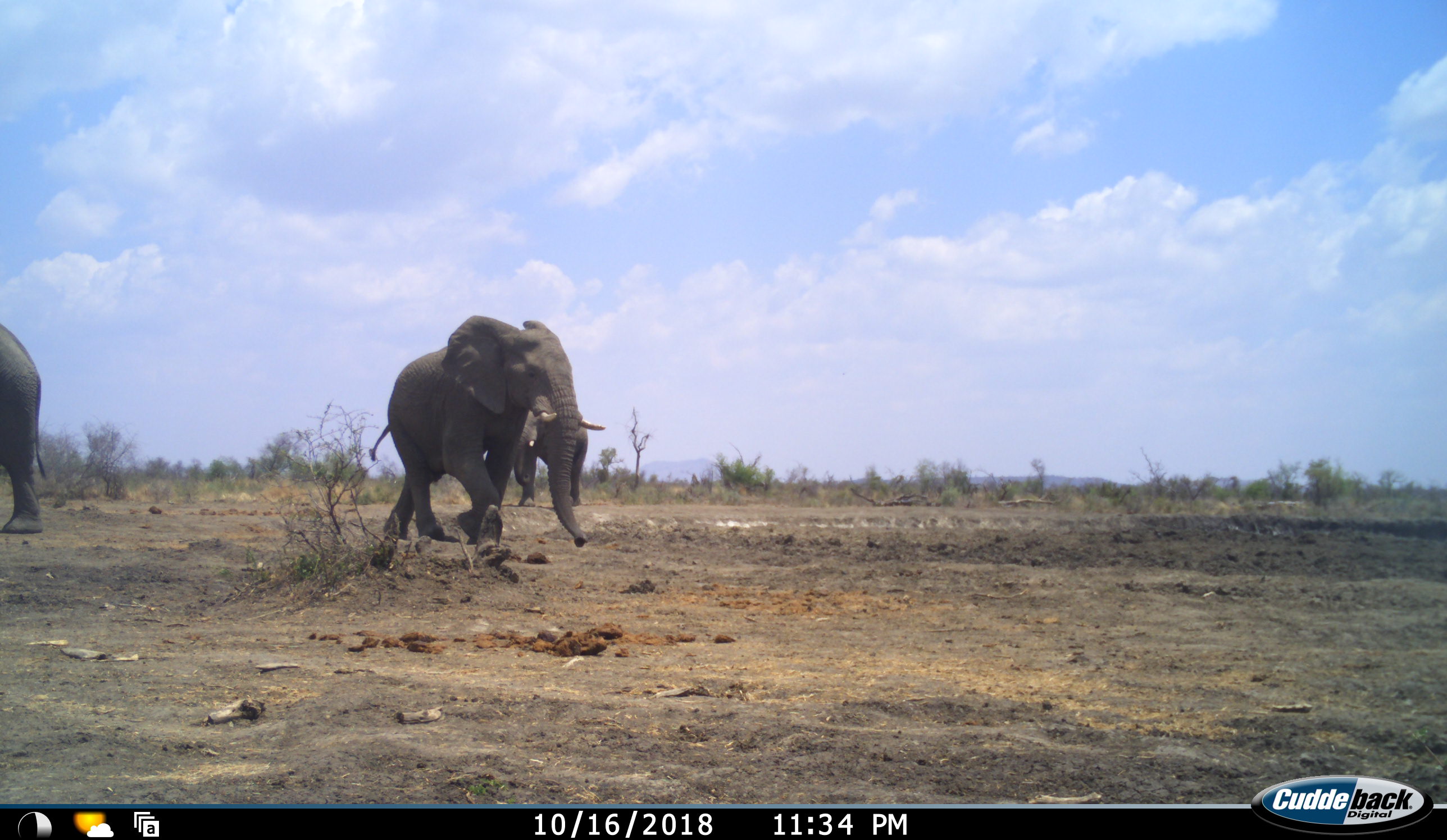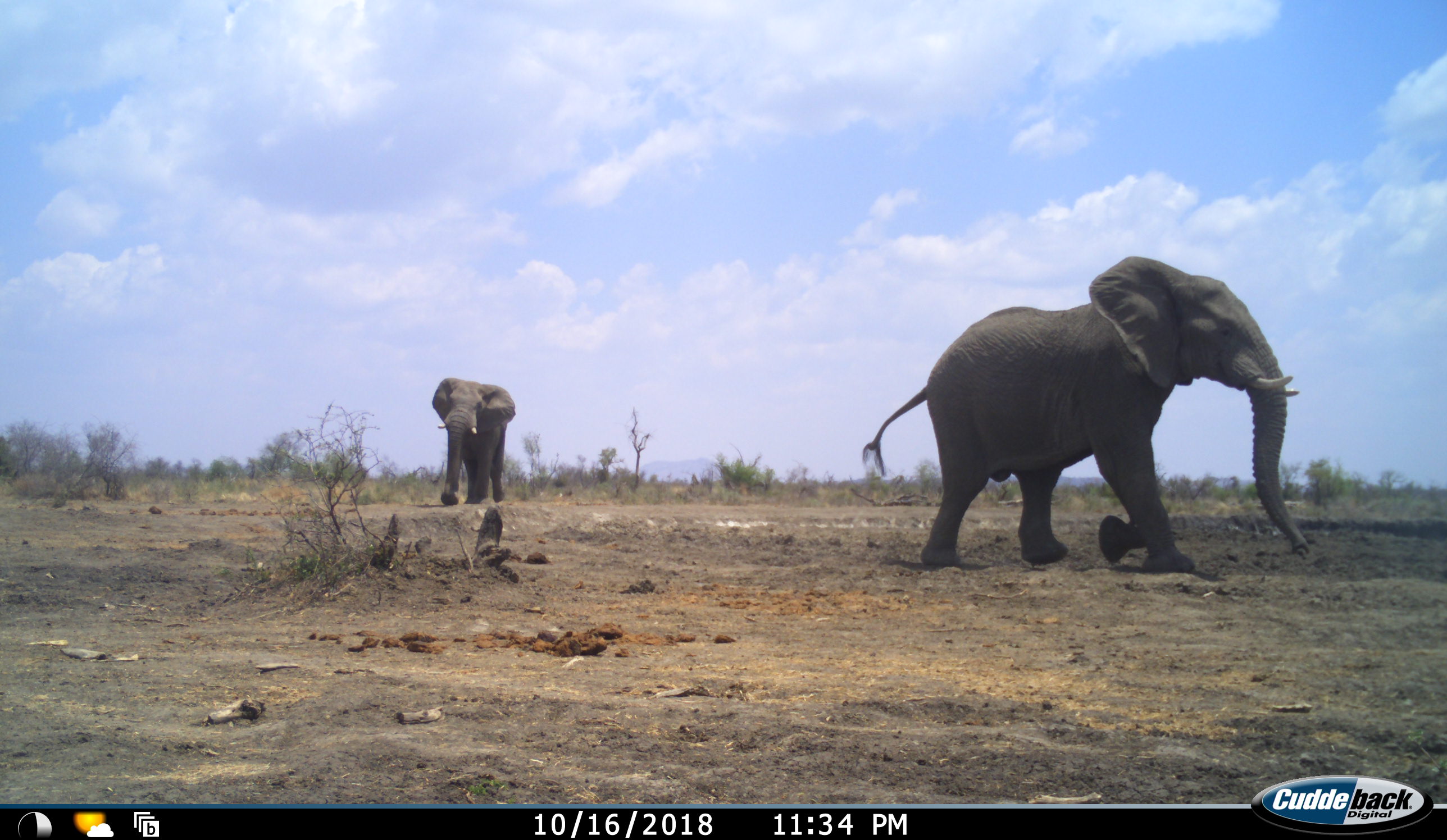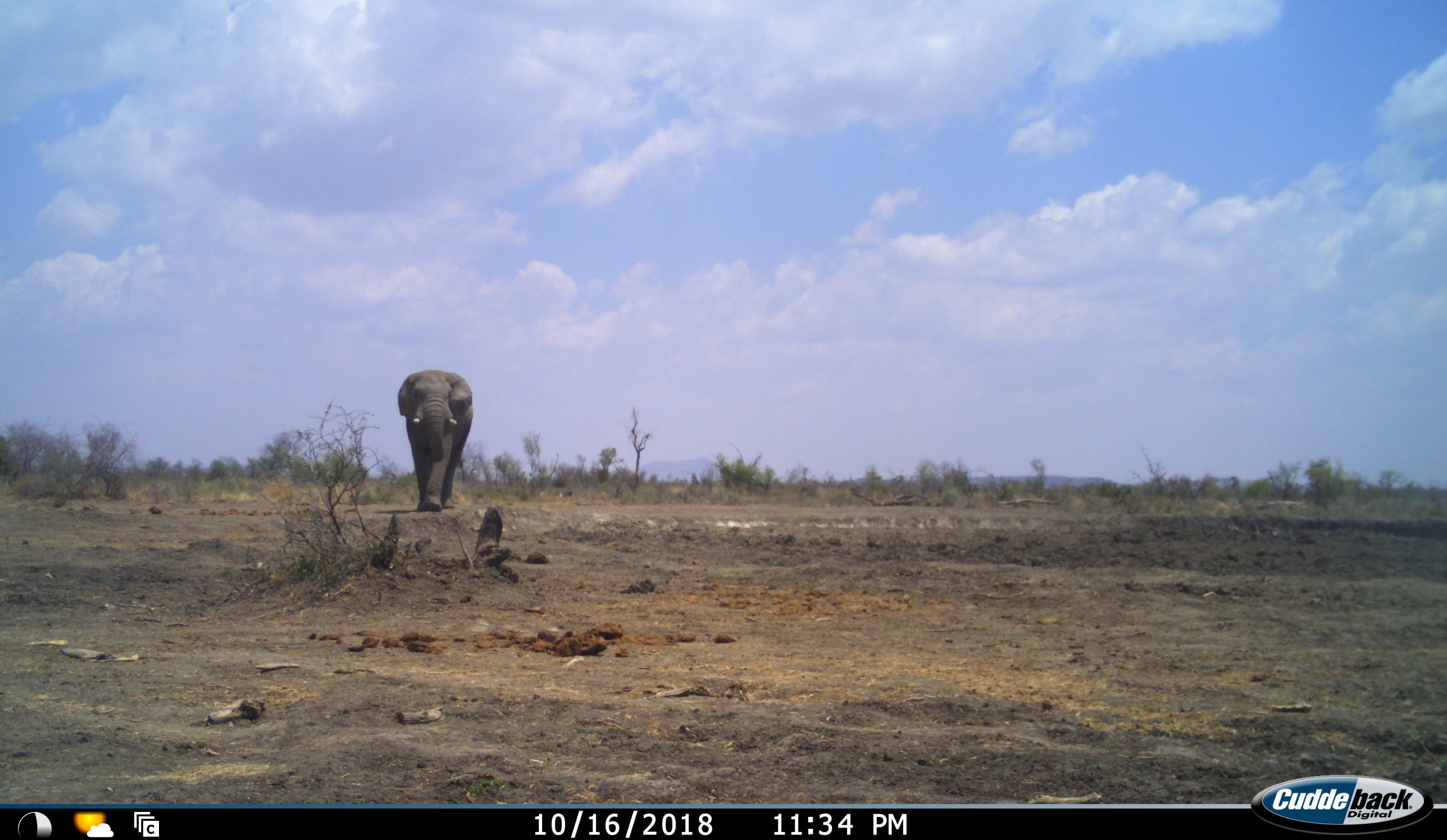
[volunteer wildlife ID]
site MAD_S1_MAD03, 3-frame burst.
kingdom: Animalia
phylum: Chordata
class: Mammalia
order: Proboscidea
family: Elephantidae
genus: Loxodonta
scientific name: Loxodonta africana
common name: african bush elephant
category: elephant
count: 3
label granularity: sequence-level